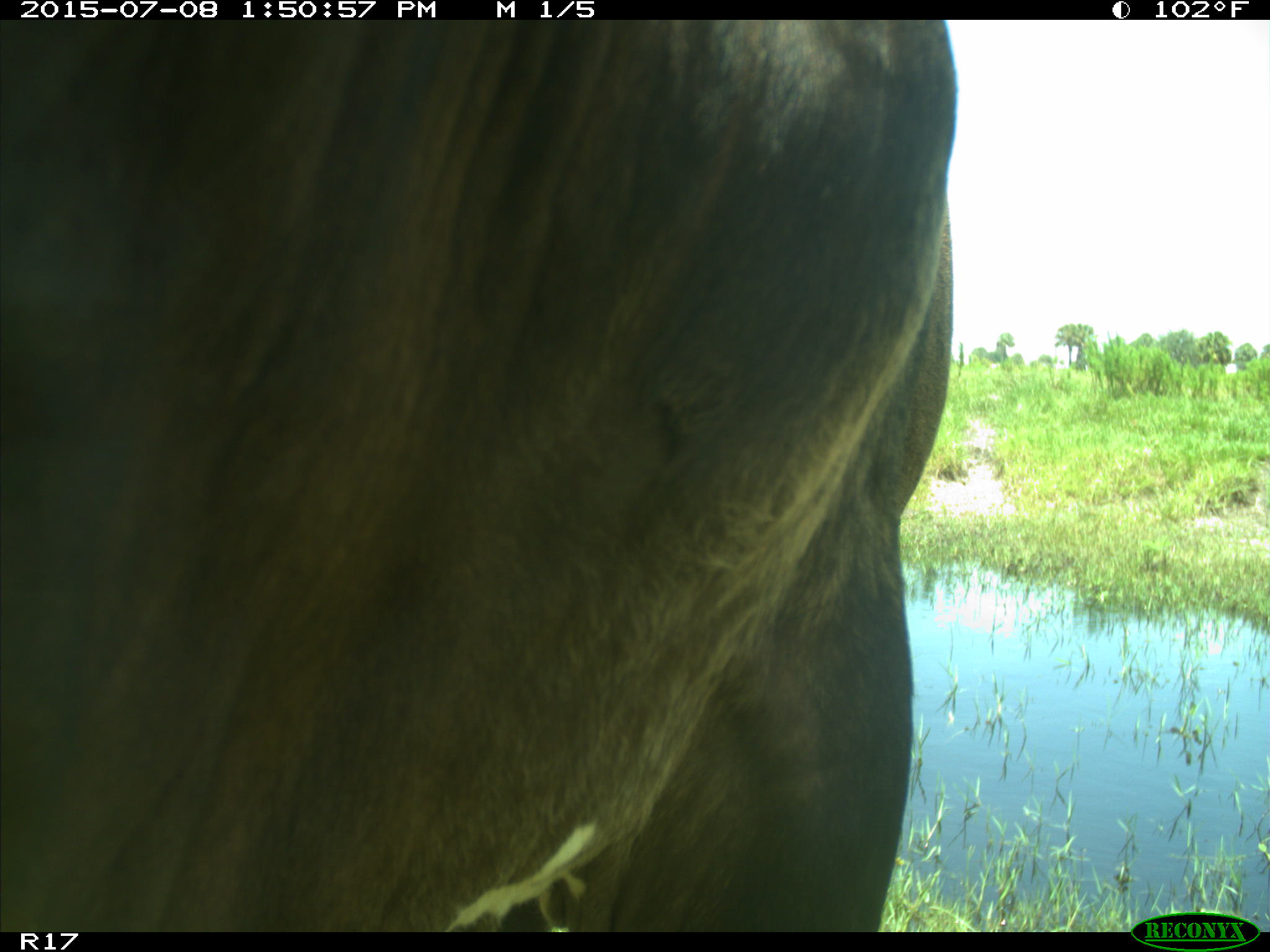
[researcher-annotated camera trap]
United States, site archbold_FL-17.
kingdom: Animalia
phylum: Chordata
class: Mammalia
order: Artiodactyla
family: Bovidae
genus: Bos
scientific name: Bos taurus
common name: domestic cow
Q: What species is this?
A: Bos taurus (domestic cow).